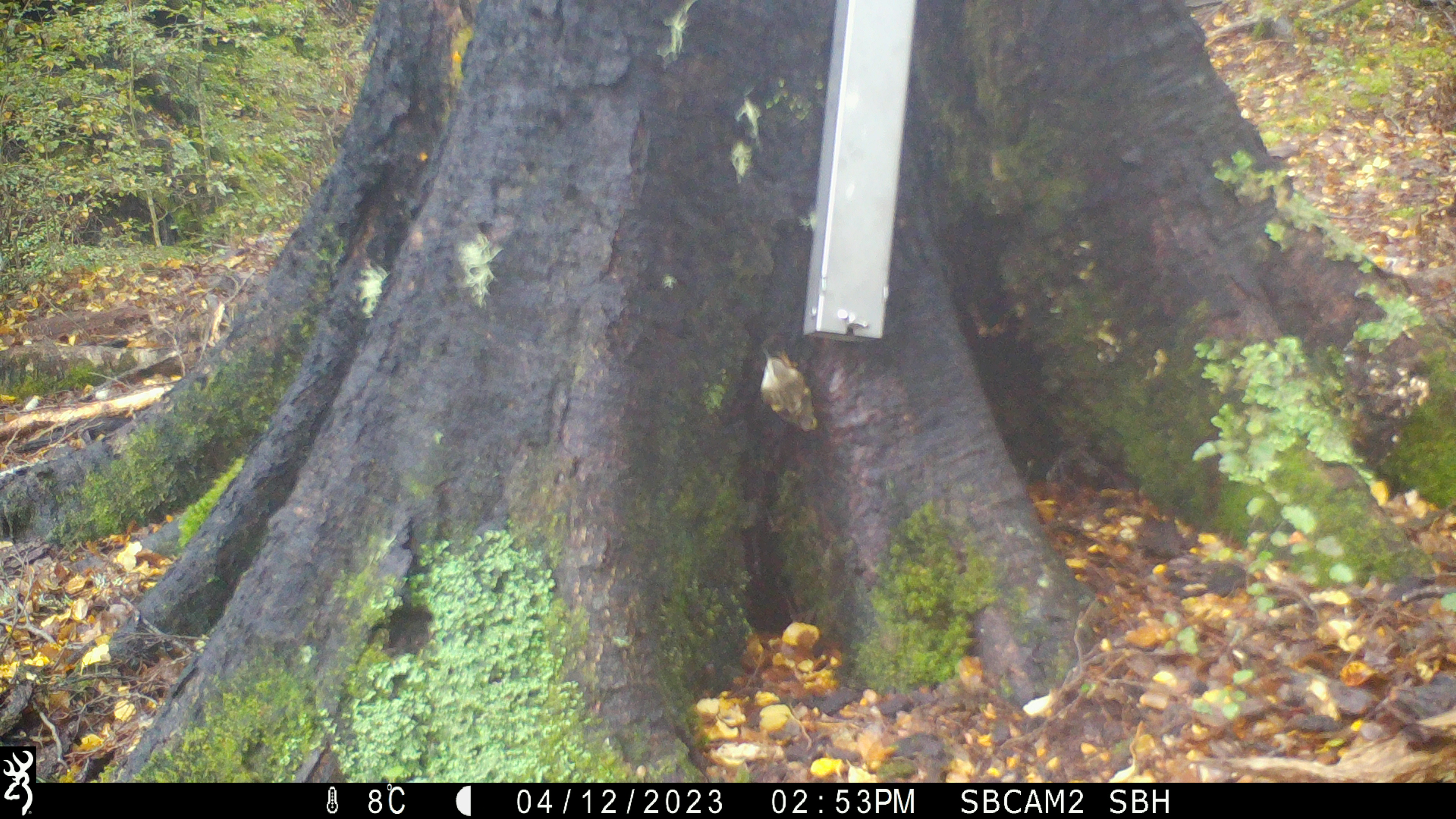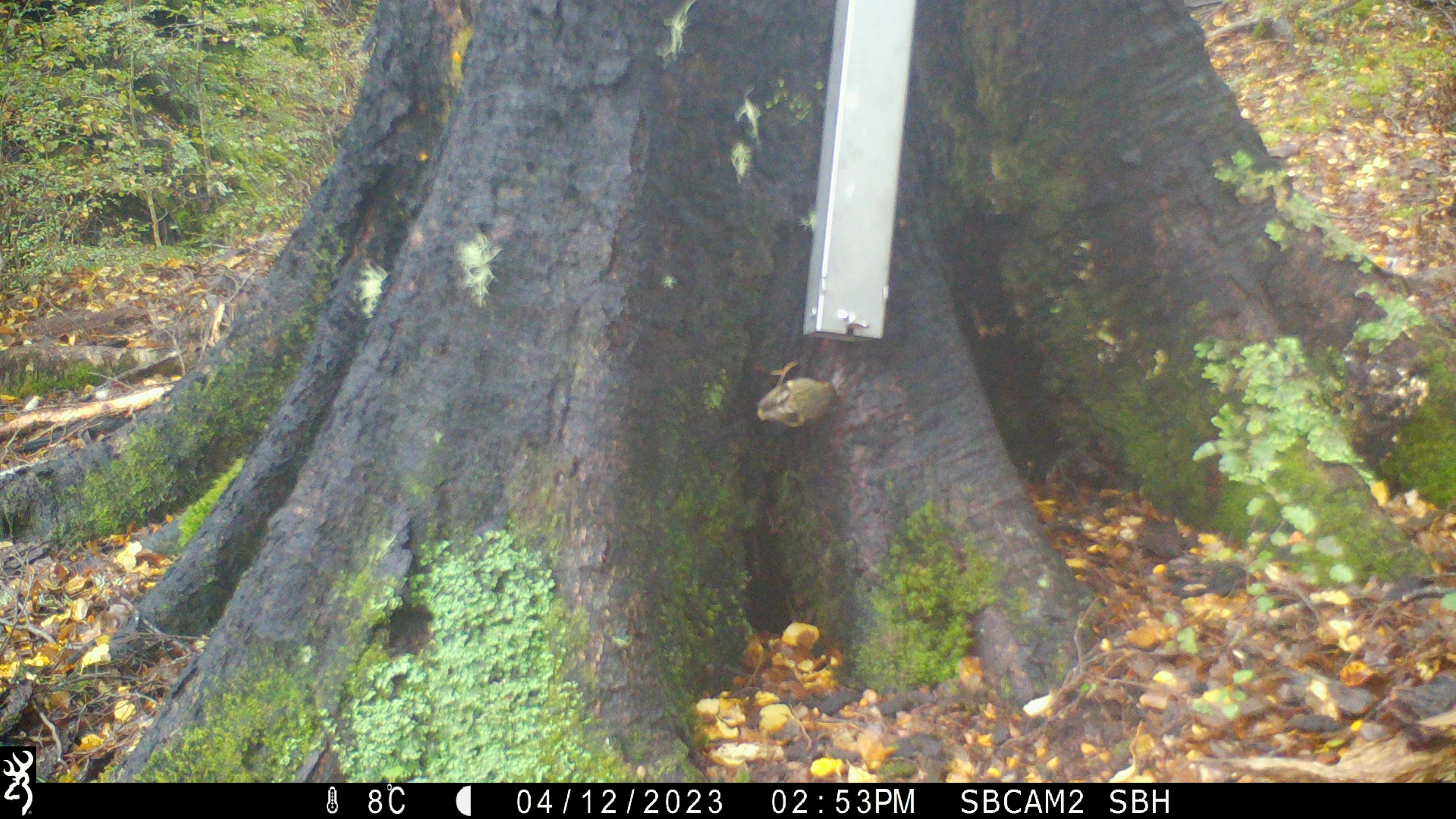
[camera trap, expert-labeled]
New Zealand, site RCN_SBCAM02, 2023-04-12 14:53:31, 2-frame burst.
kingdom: Animalia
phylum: Chordata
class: Aves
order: Passeriformes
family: Acanthisittidae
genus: Acanthisitta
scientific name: Acanthisitta chloris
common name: rifleman